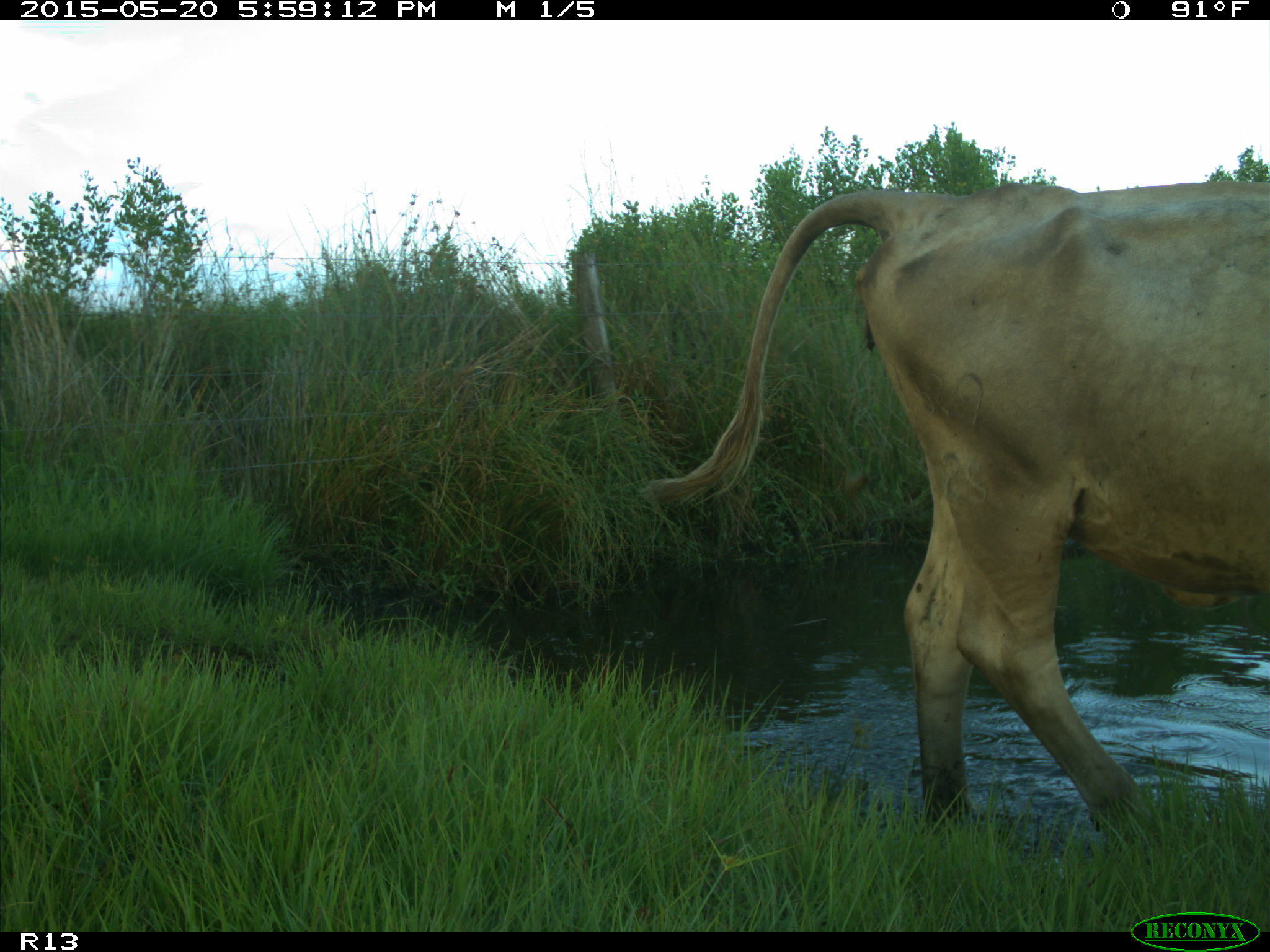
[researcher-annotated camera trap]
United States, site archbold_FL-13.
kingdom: Animalia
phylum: Chordata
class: Mammalia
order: Artiodactyla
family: Bovidae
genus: Bos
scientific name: Bos taurus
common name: domestic cow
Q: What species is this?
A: Bos taurus (domestic cow).